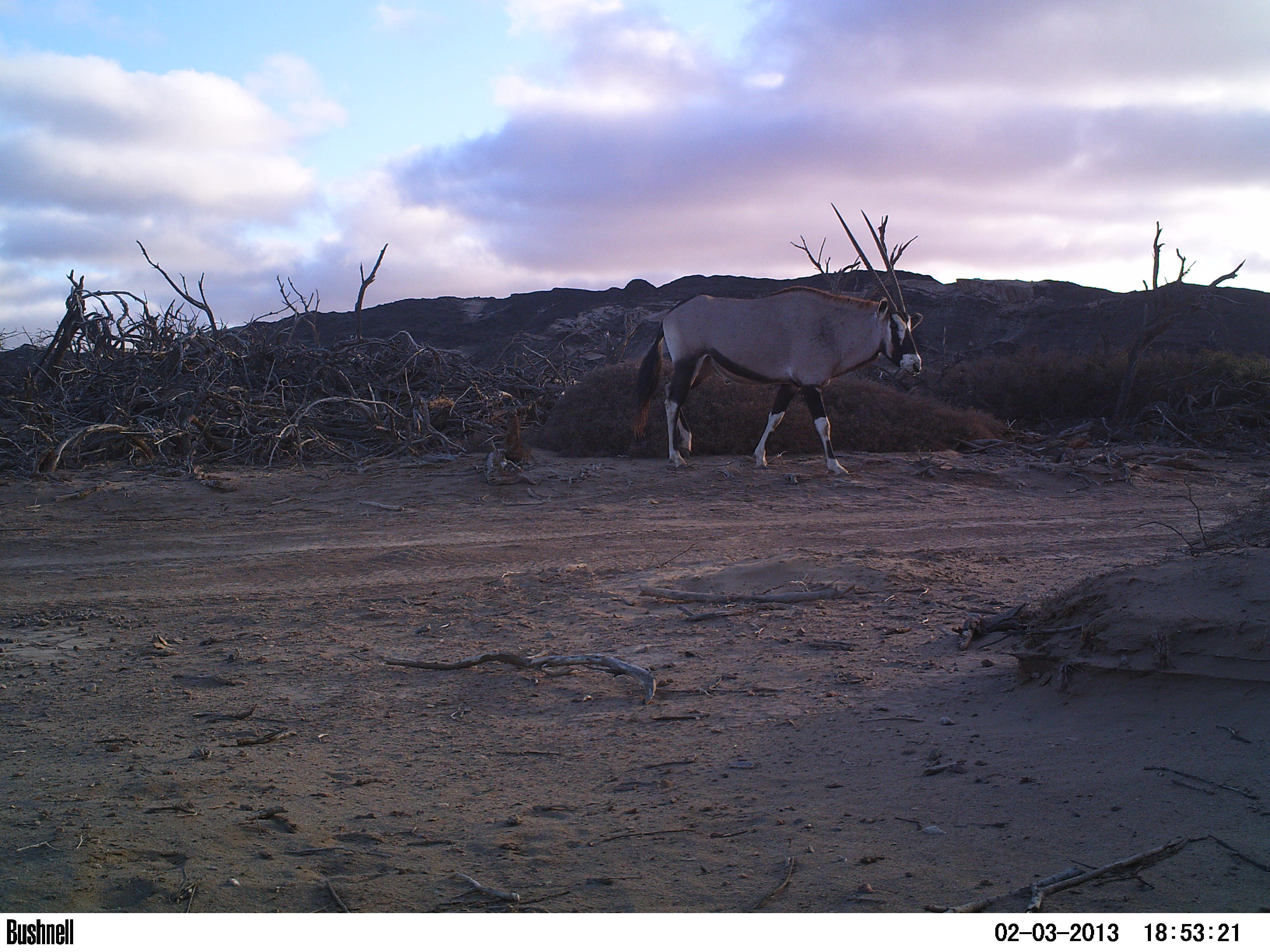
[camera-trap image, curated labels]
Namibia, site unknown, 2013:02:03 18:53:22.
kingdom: Animalia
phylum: Chordata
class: Mammalia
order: Artiodactyla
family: Bovidae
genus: Oryx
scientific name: Oryx gazella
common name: gemsbok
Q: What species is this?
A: Oryx gazella (gemsbok).